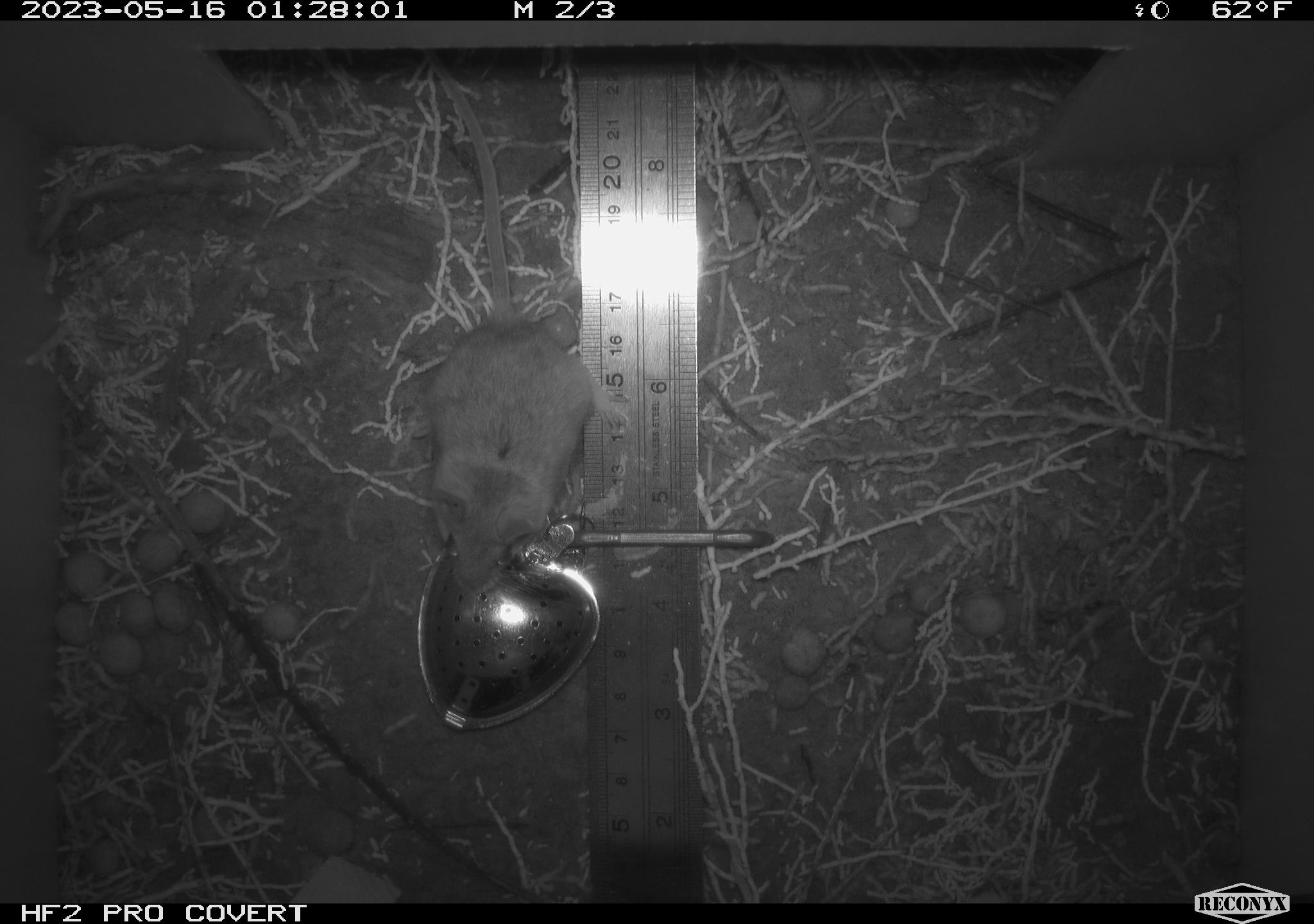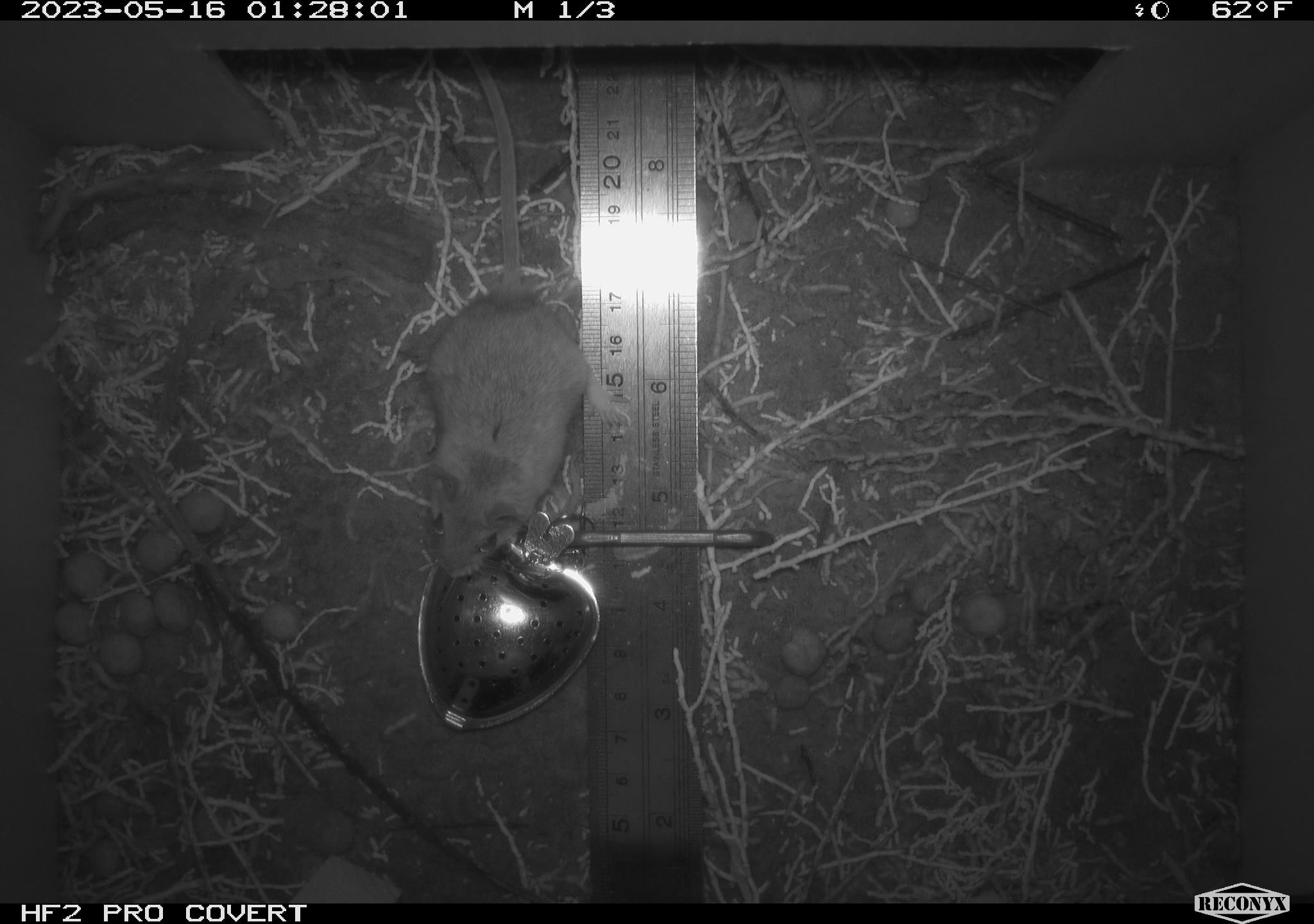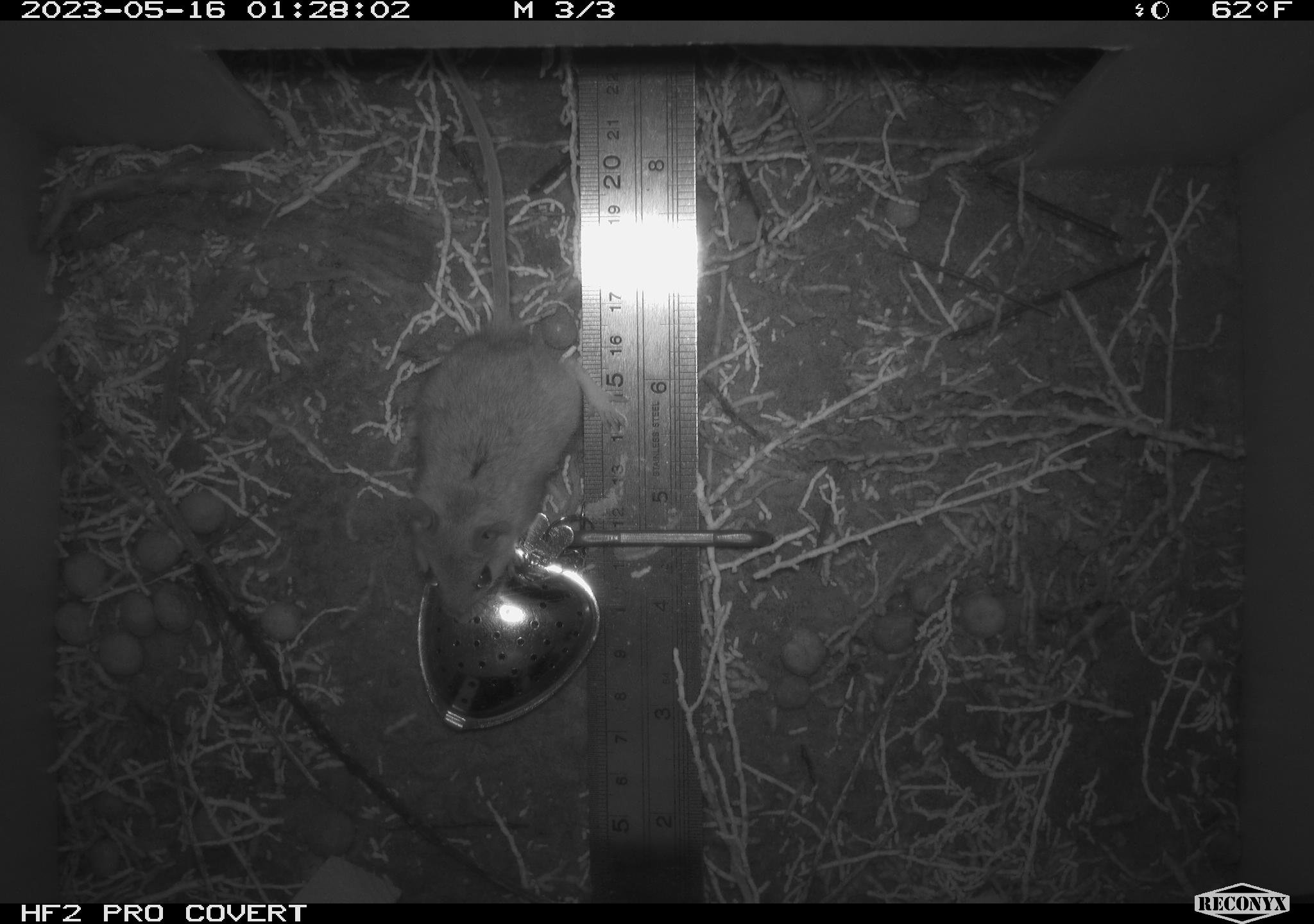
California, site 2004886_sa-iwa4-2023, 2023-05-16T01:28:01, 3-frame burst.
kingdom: Animalia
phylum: Chordata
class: Mammalia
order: Rodentia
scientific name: Rodentia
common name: mouse species